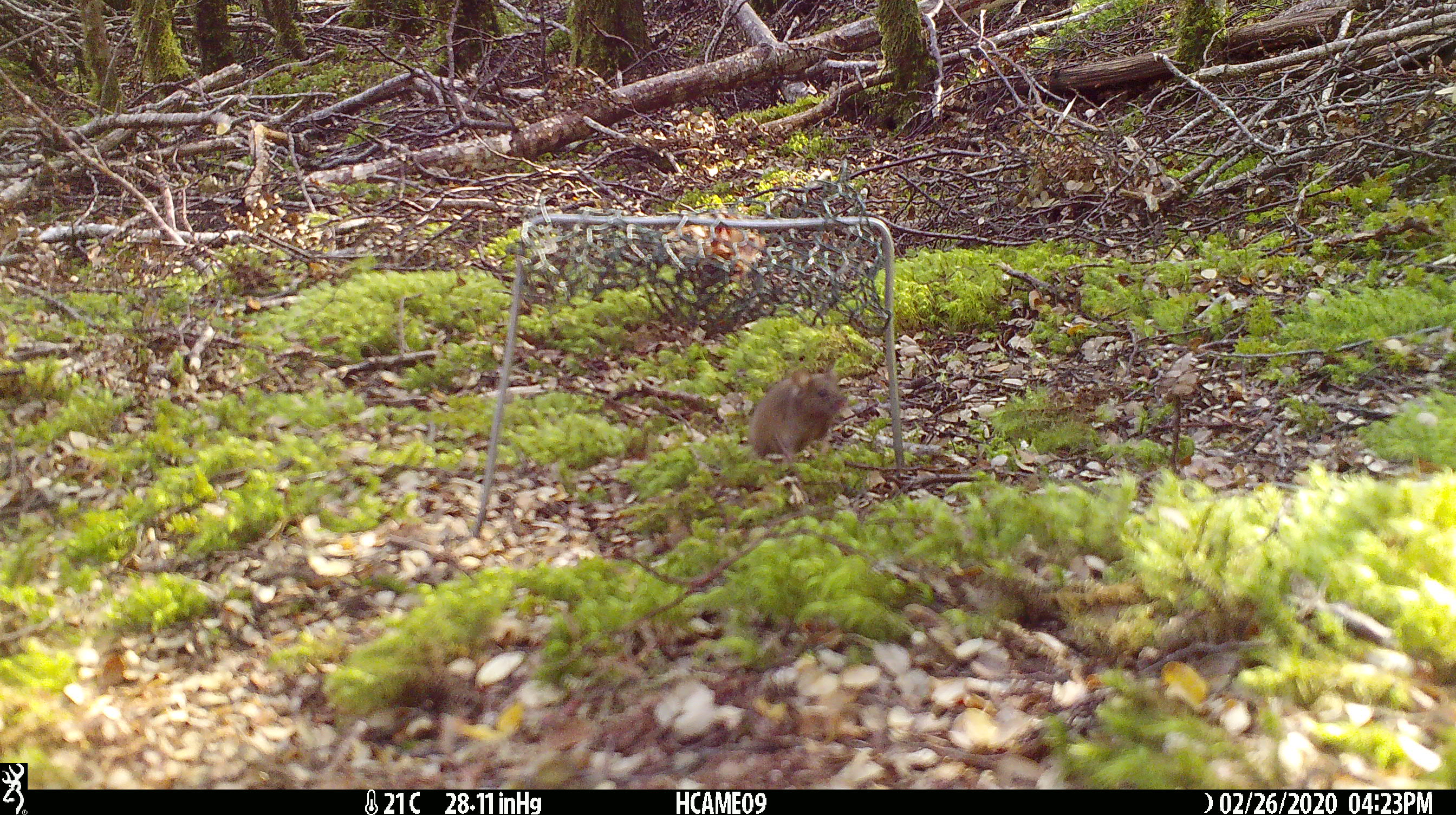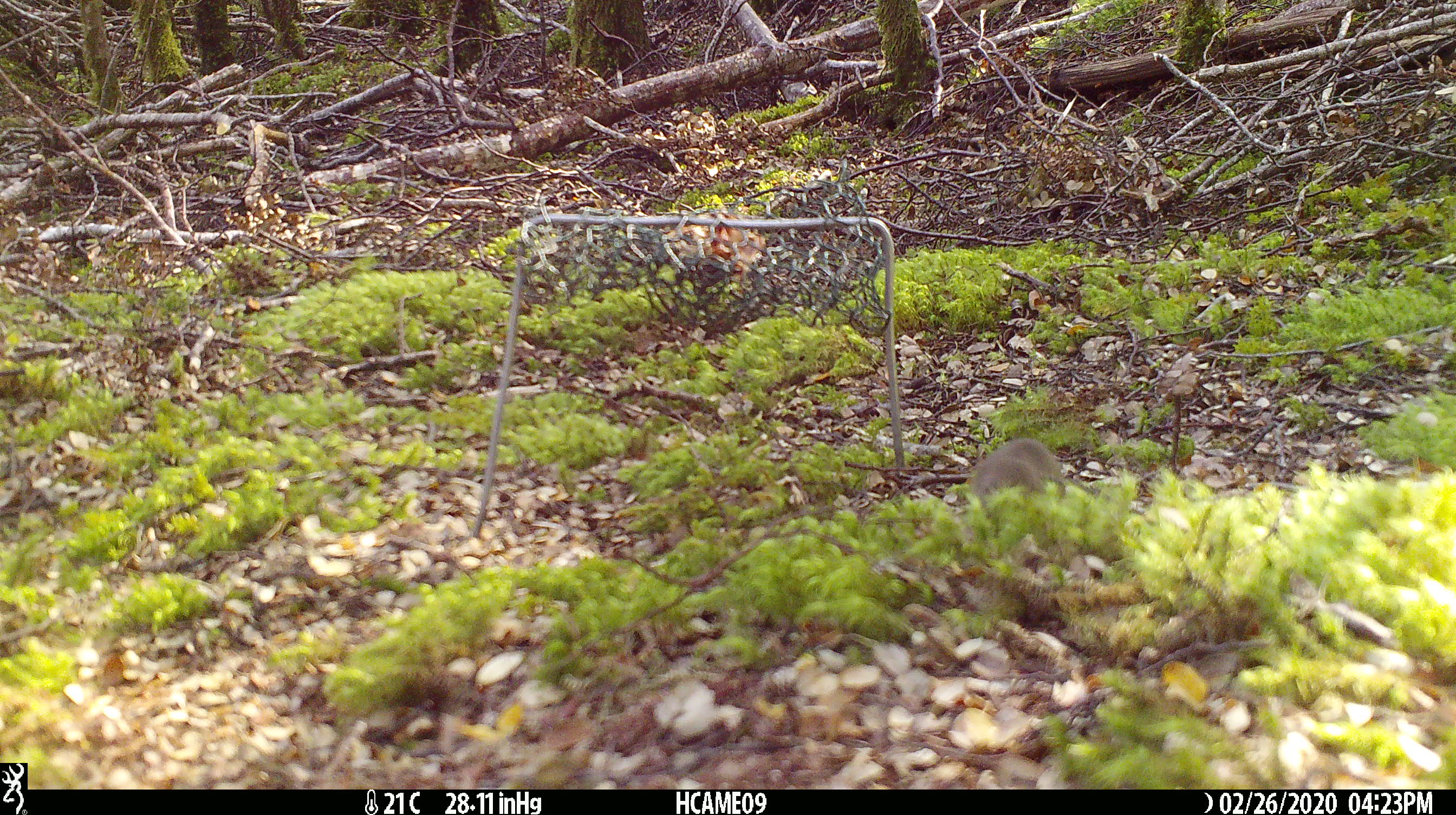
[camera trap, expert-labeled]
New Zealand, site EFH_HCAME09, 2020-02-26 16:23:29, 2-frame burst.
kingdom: Animalia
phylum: Chordata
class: Mammalia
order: Rodentia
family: Muridae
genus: Mus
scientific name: Mus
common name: mouse